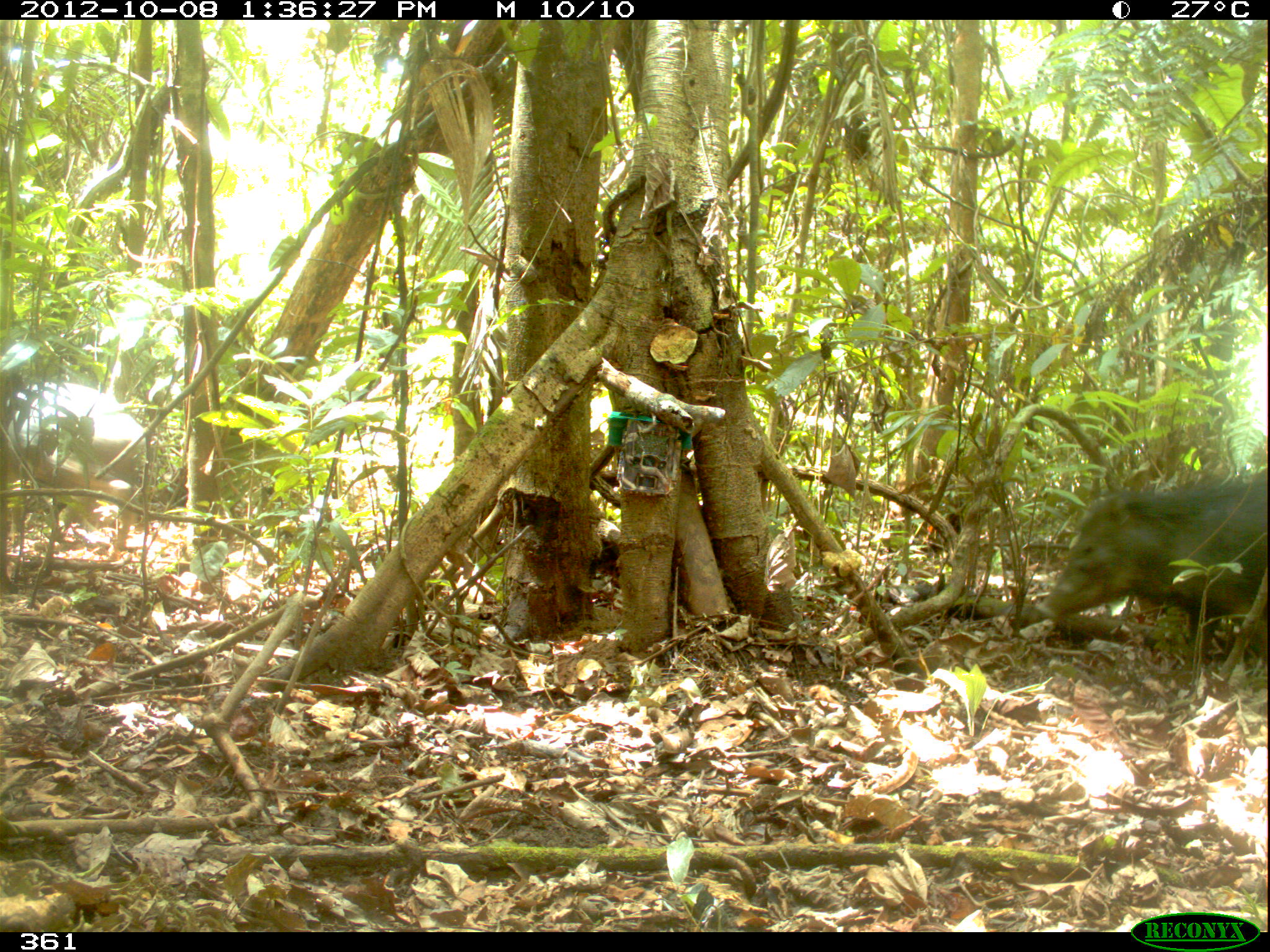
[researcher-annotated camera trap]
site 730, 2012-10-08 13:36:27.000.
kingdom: Animalia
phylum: Chordata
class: Mammalia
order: Artiodactyla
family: Tayassuidae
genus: Tayassu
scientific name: Tayassu pecari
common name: white-lipped peccary